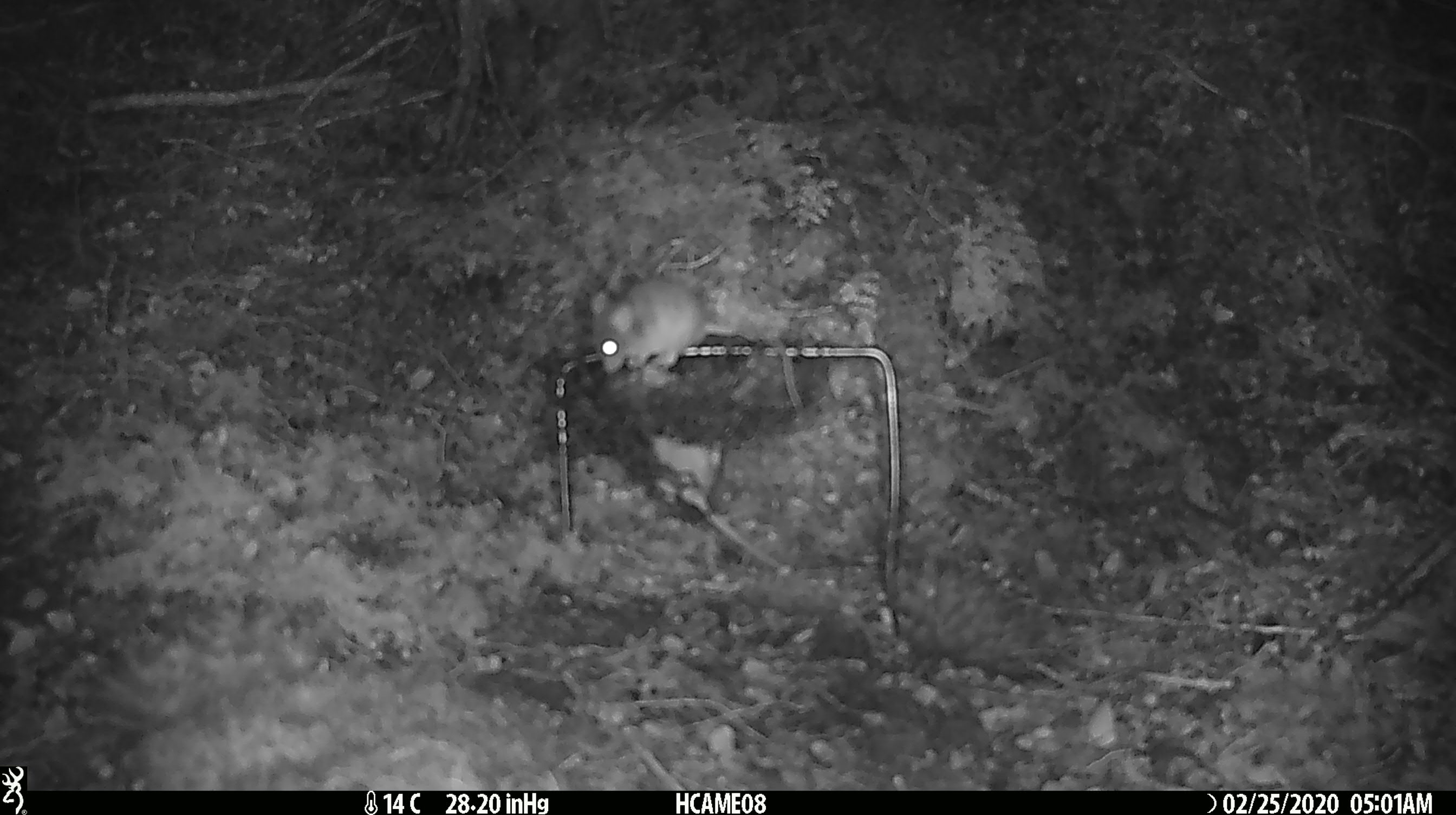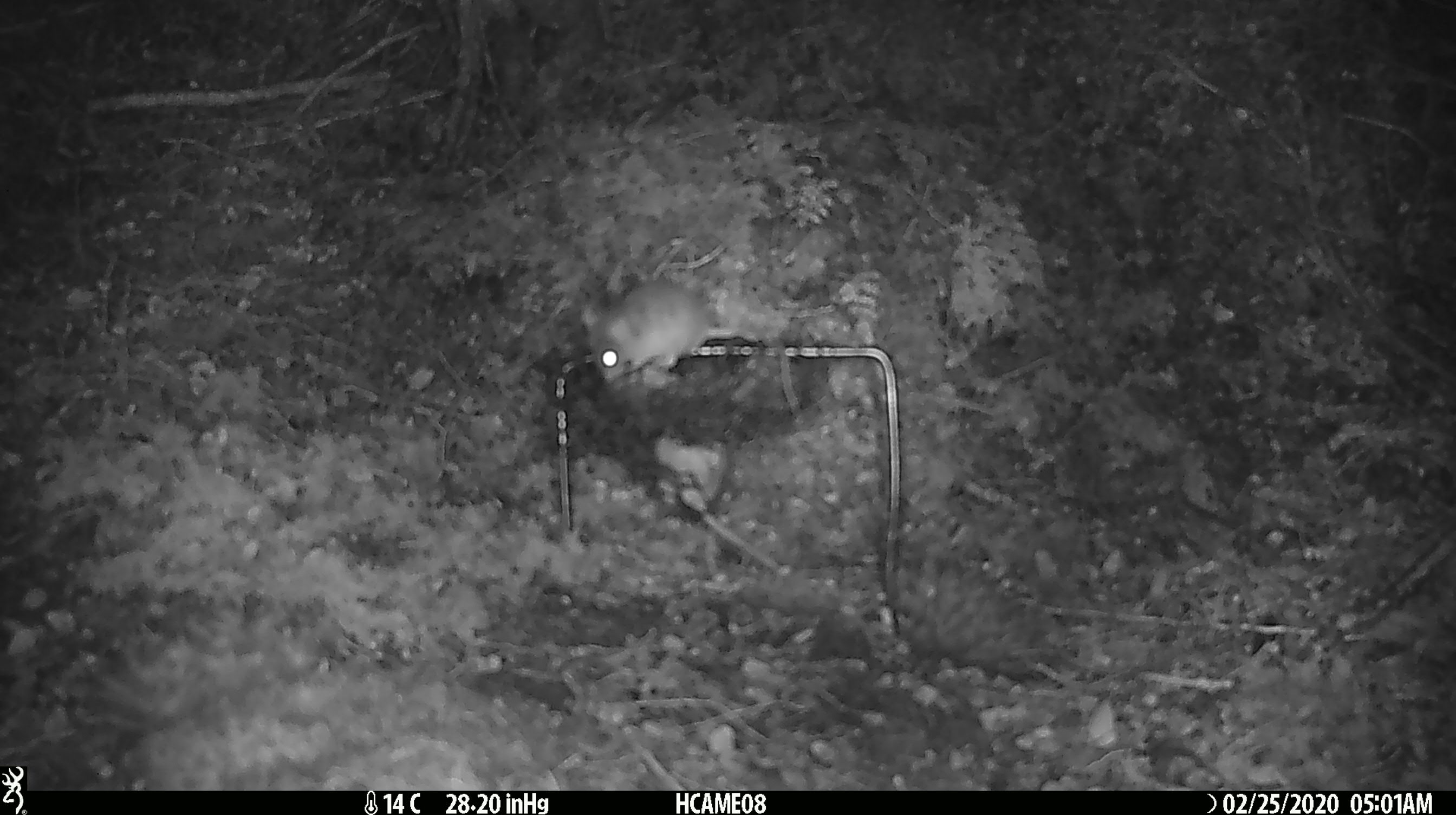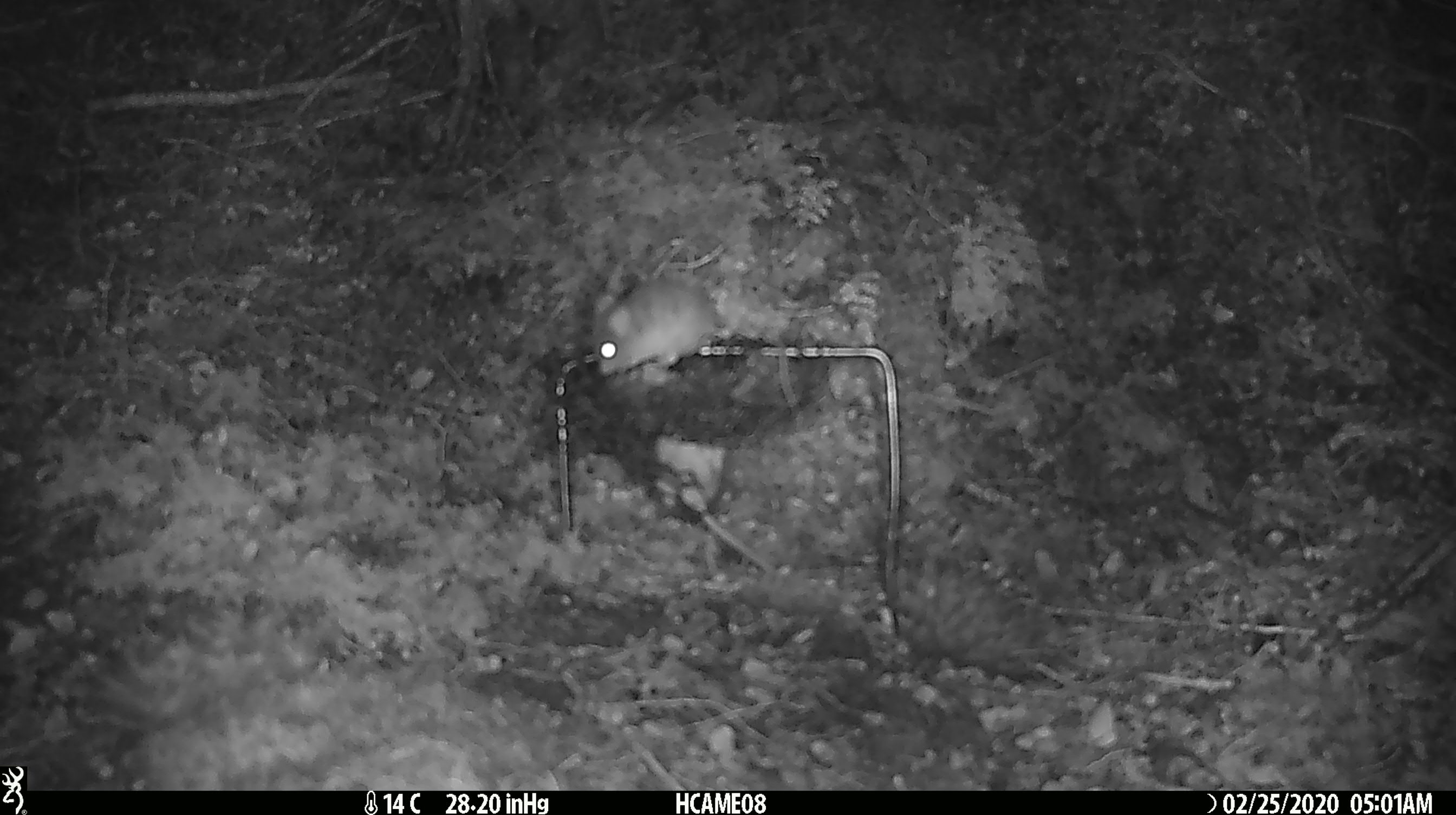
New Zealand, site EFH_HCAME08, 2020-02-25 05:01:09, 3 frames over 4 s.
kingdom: Animalia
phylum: Chordata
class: Mammalia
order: Rodentia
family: Muridae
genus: Mus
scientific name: Mus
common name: mouse